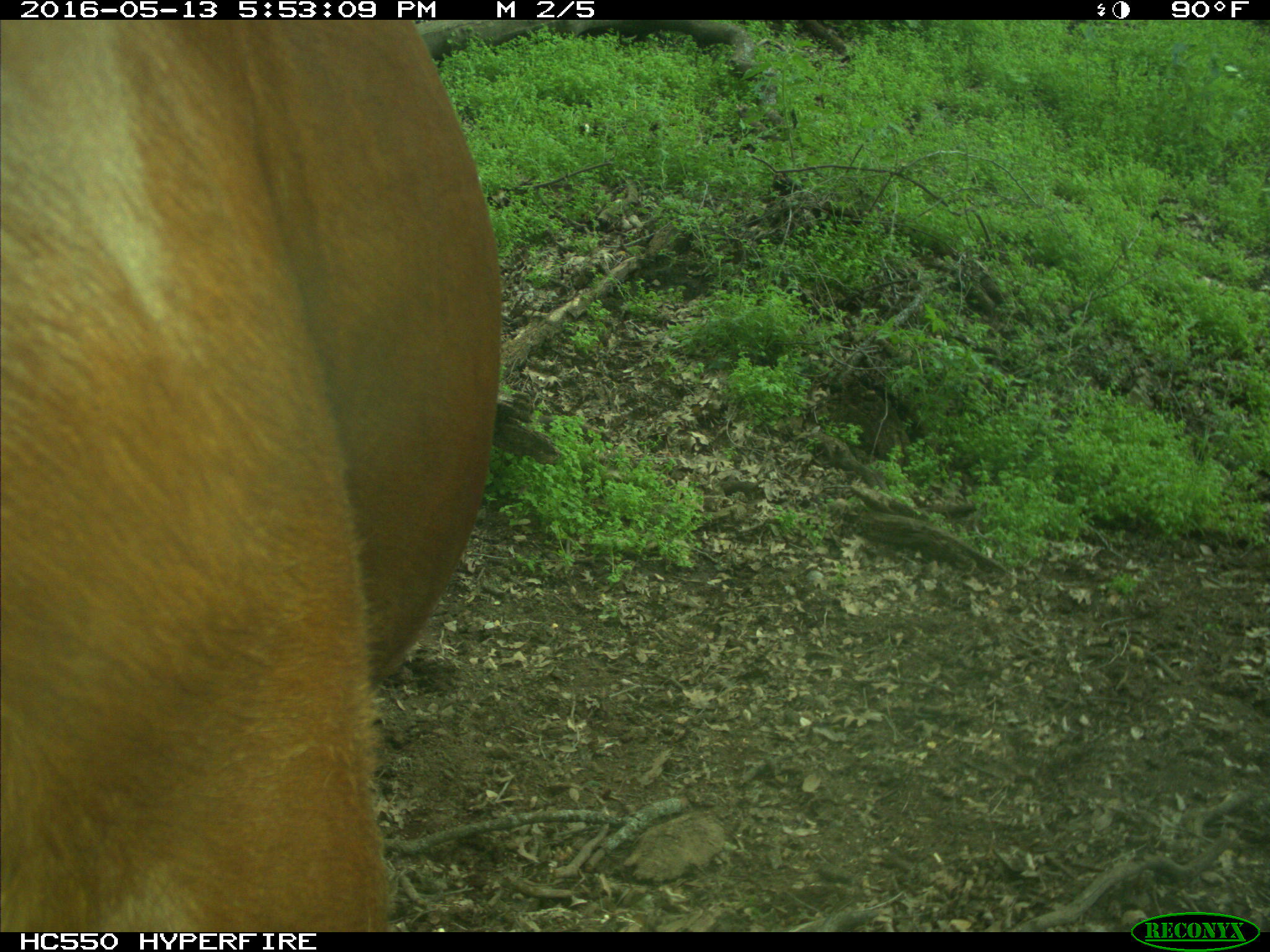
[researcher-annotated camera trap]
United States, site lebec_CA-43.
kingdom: Animalia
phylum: Chordata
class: Mammalia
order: Artiodactyla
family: Bovidae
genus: Bos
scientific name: Bos taurus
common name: domestic cow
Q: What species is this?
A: Bos taurus (domestic cow).